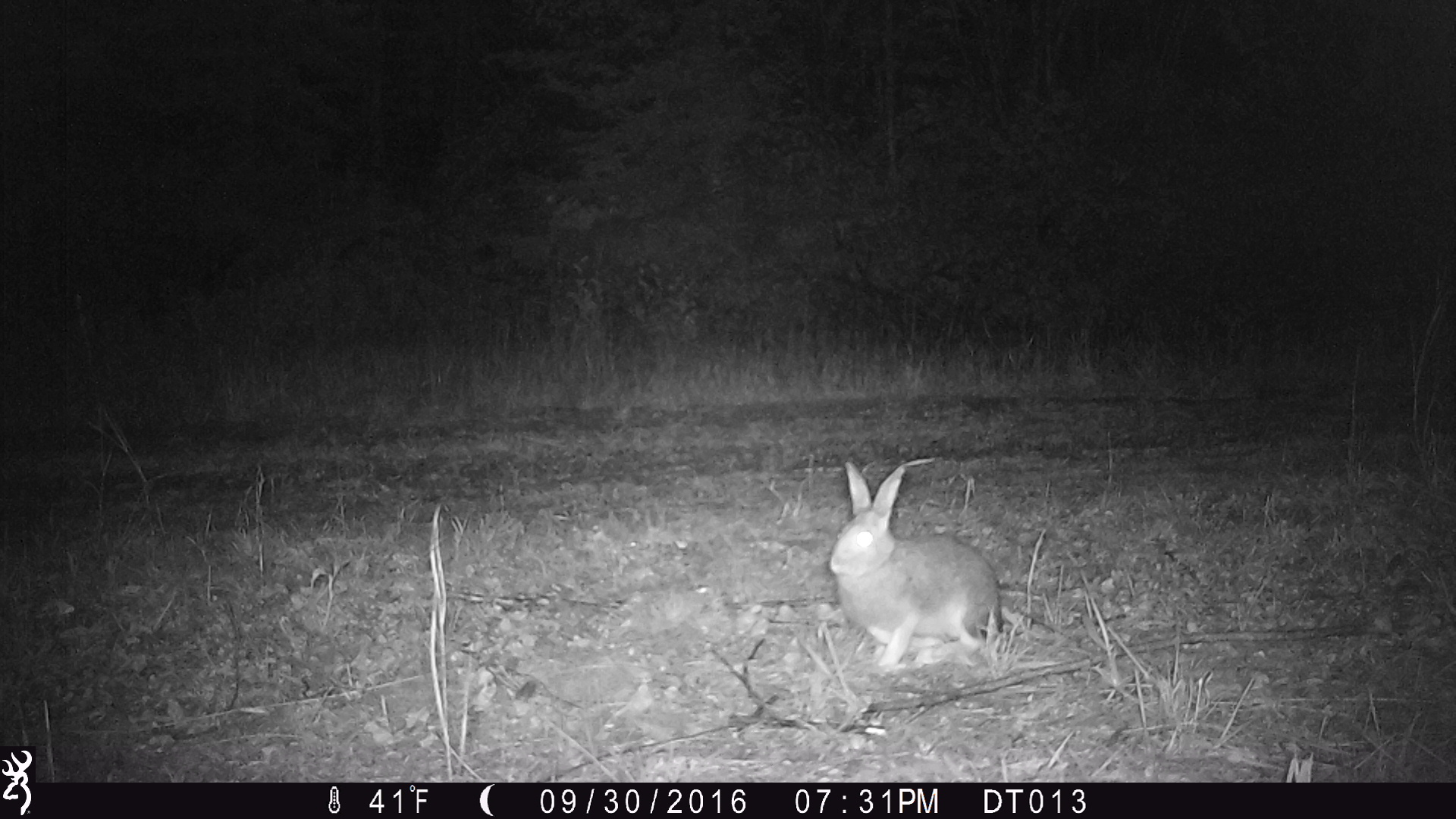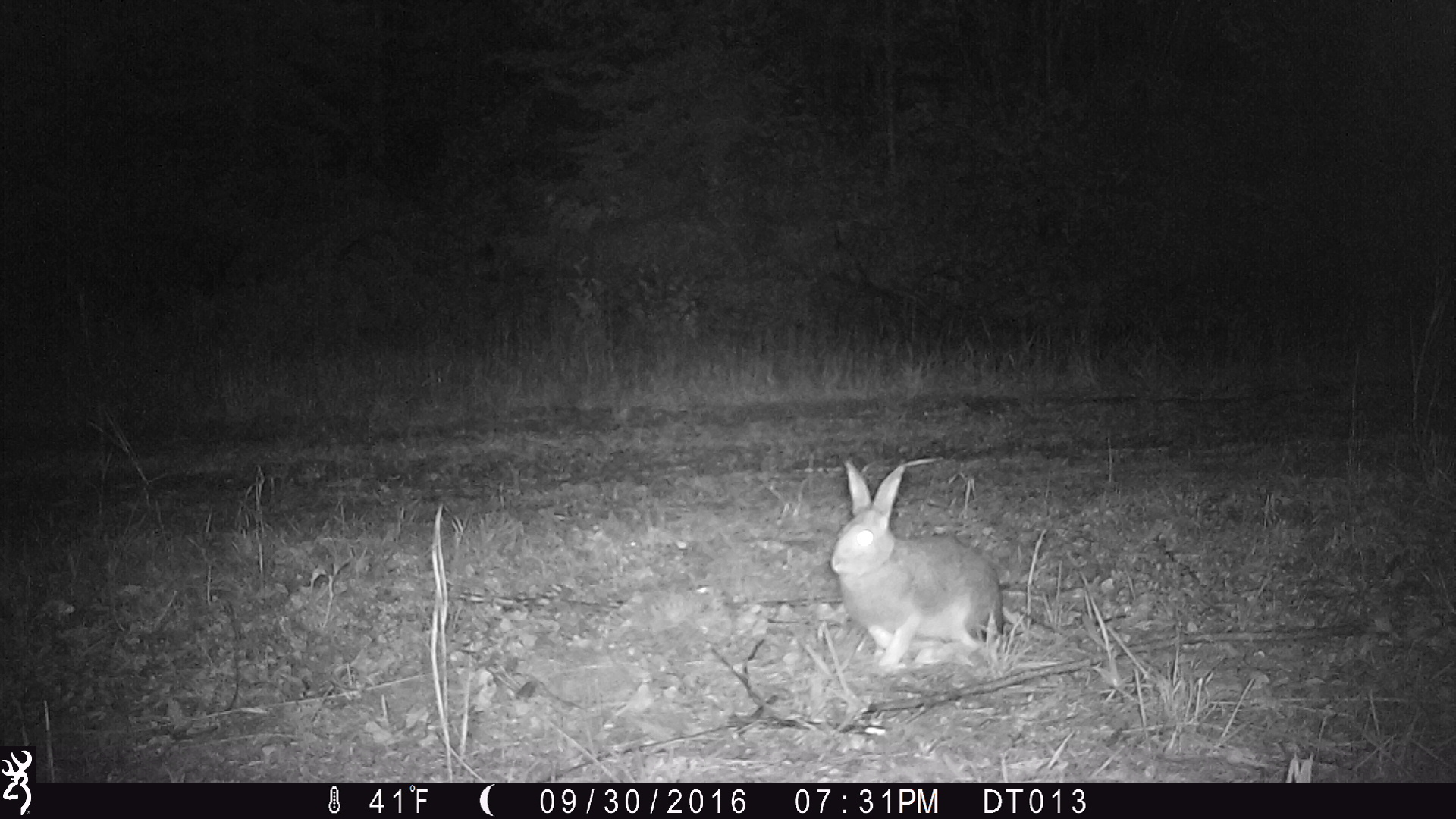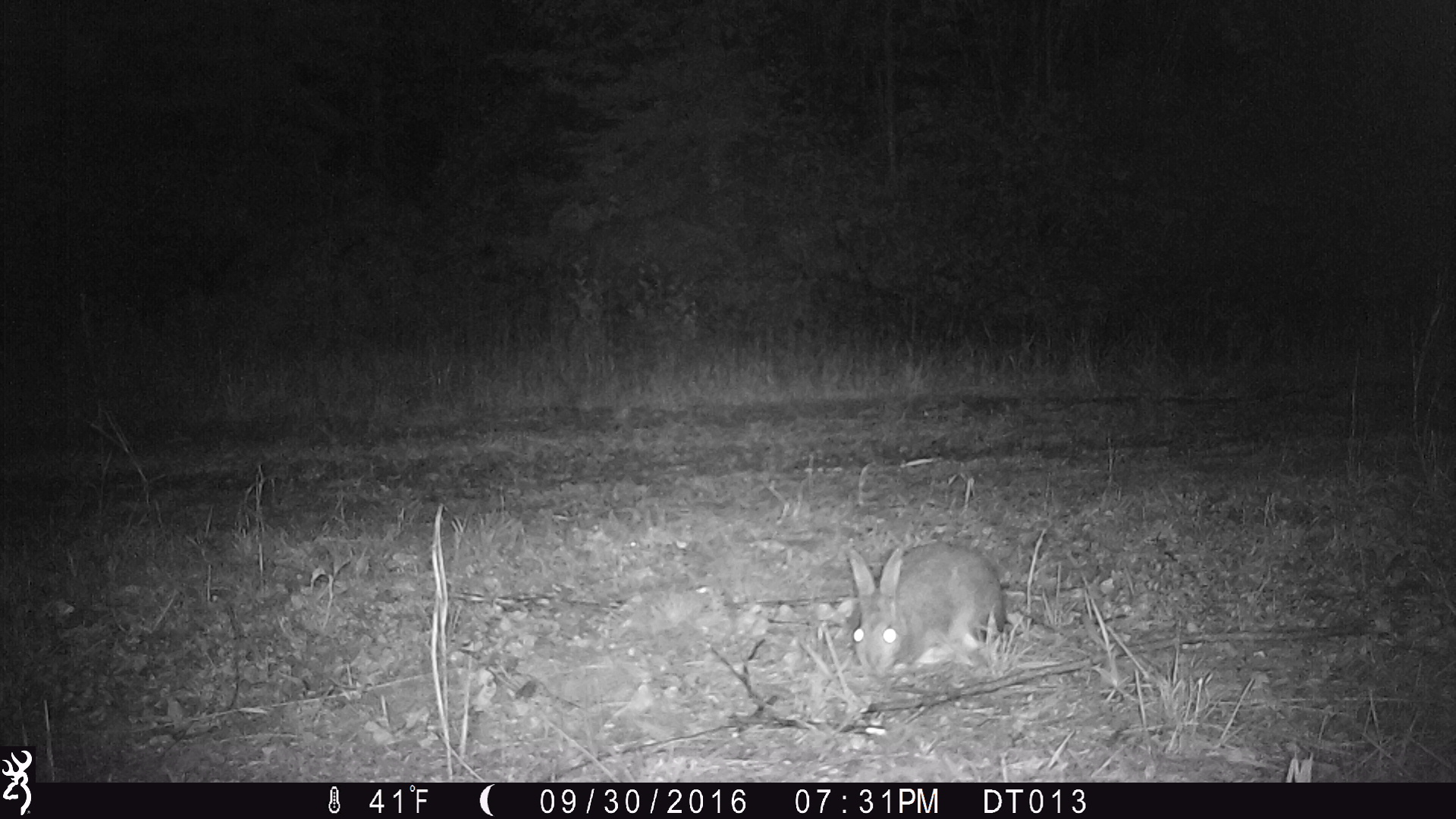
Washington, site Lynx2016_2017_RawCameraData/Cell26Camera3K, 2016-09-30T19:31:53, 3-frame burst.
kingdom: Animalia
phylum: Chordata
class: Mammalia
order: Lagomorpha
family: Leporidae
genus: Lepus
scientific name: Lepus americanus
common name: snowshoe hare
Lepus americanus (snowshoe hare). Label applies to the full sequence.